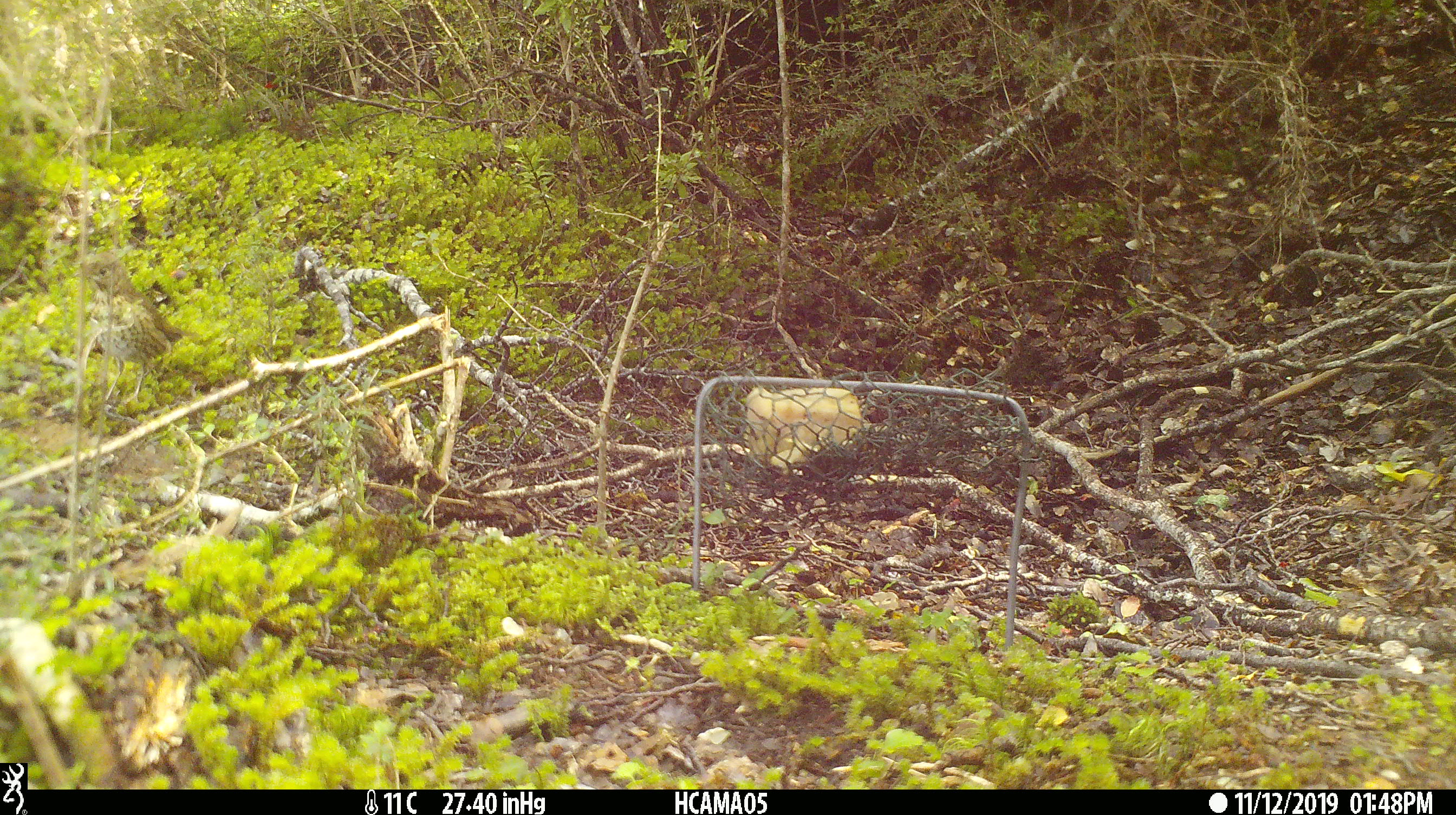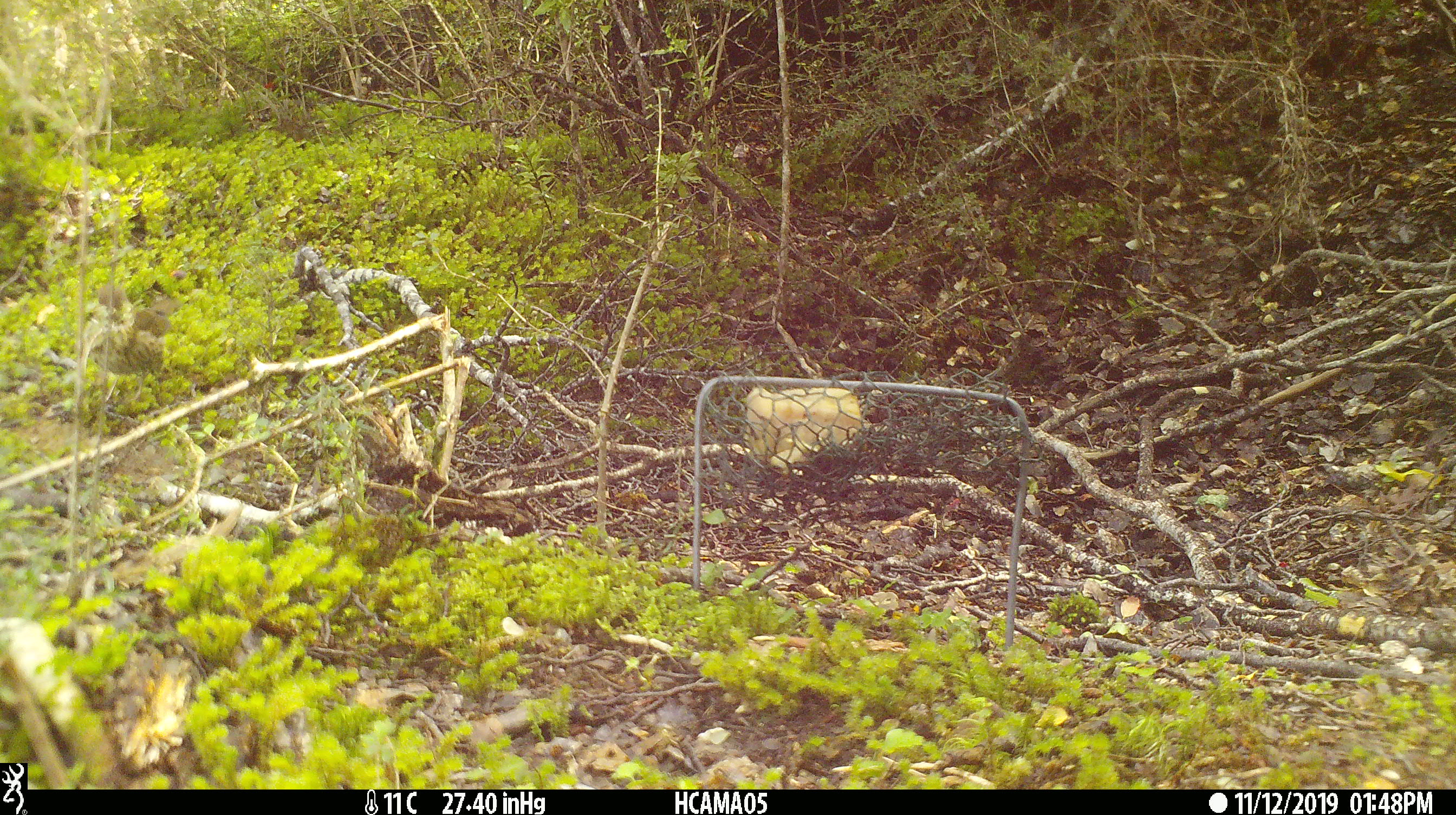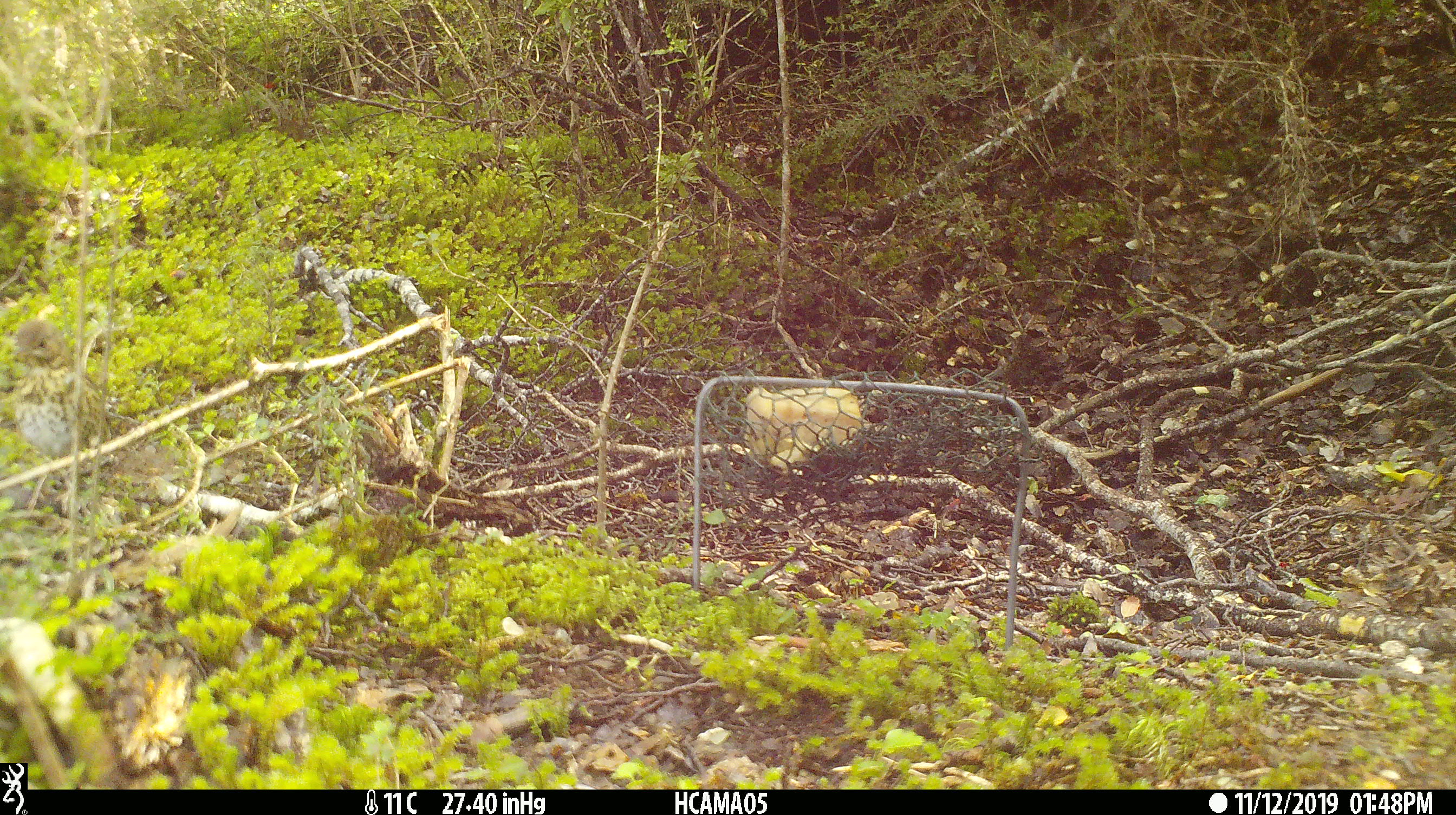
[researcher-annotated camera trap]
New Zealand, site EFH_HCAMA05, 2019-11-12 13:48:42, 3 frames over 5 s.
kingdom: Animalia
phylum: Chordata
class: Aves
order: Passeriformes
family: Turdidae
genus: Turdus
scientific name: Turdus philomelos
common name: song thrush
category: thrush